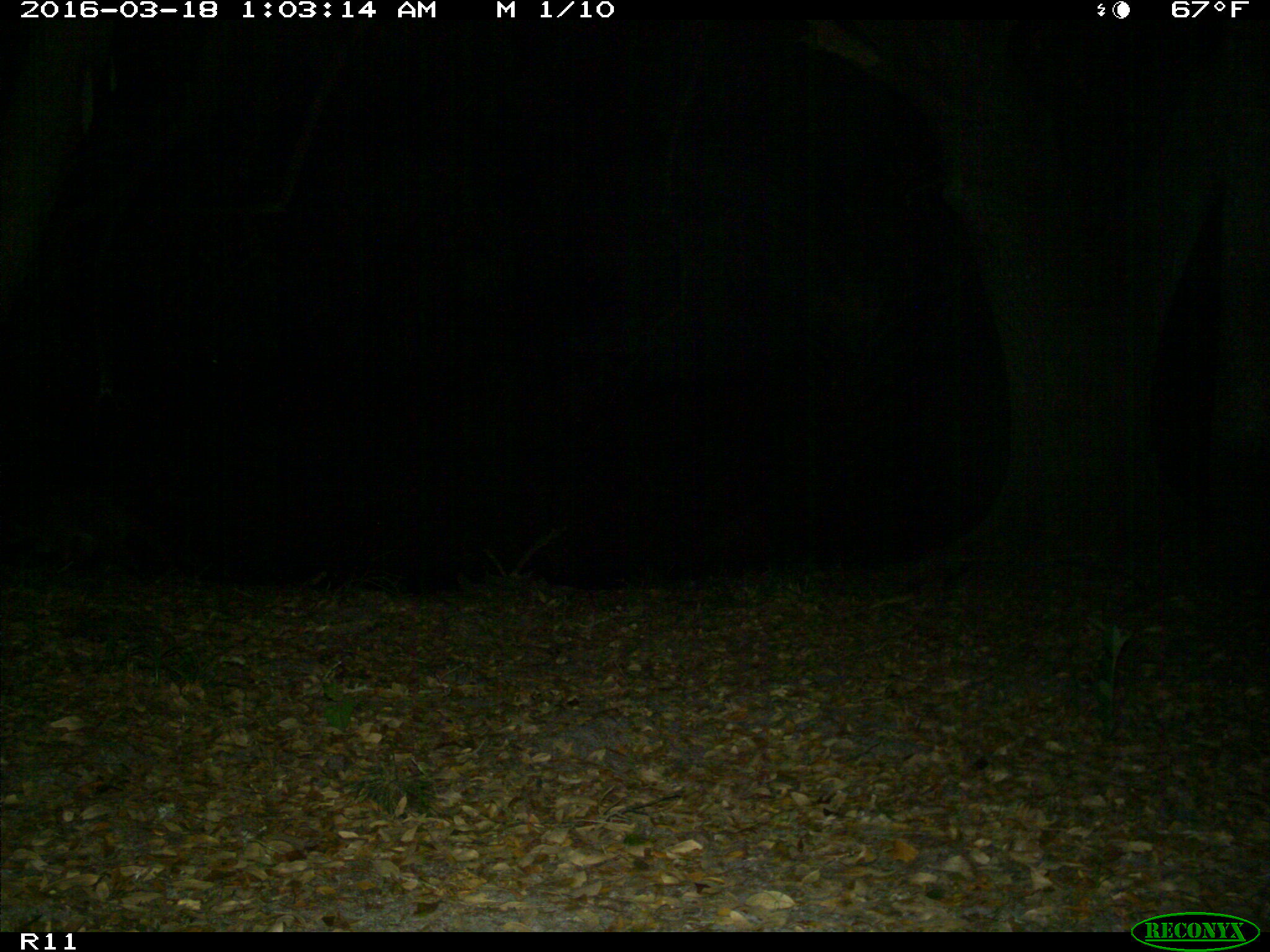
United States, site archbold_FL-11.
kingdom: Animalia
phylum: Chordata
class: Mammalia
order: Carnivora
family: Procyonidae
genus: Procyon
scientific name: Procyon lotor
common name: common raccoon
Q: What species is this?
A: Procyon lotor (common raccoon).